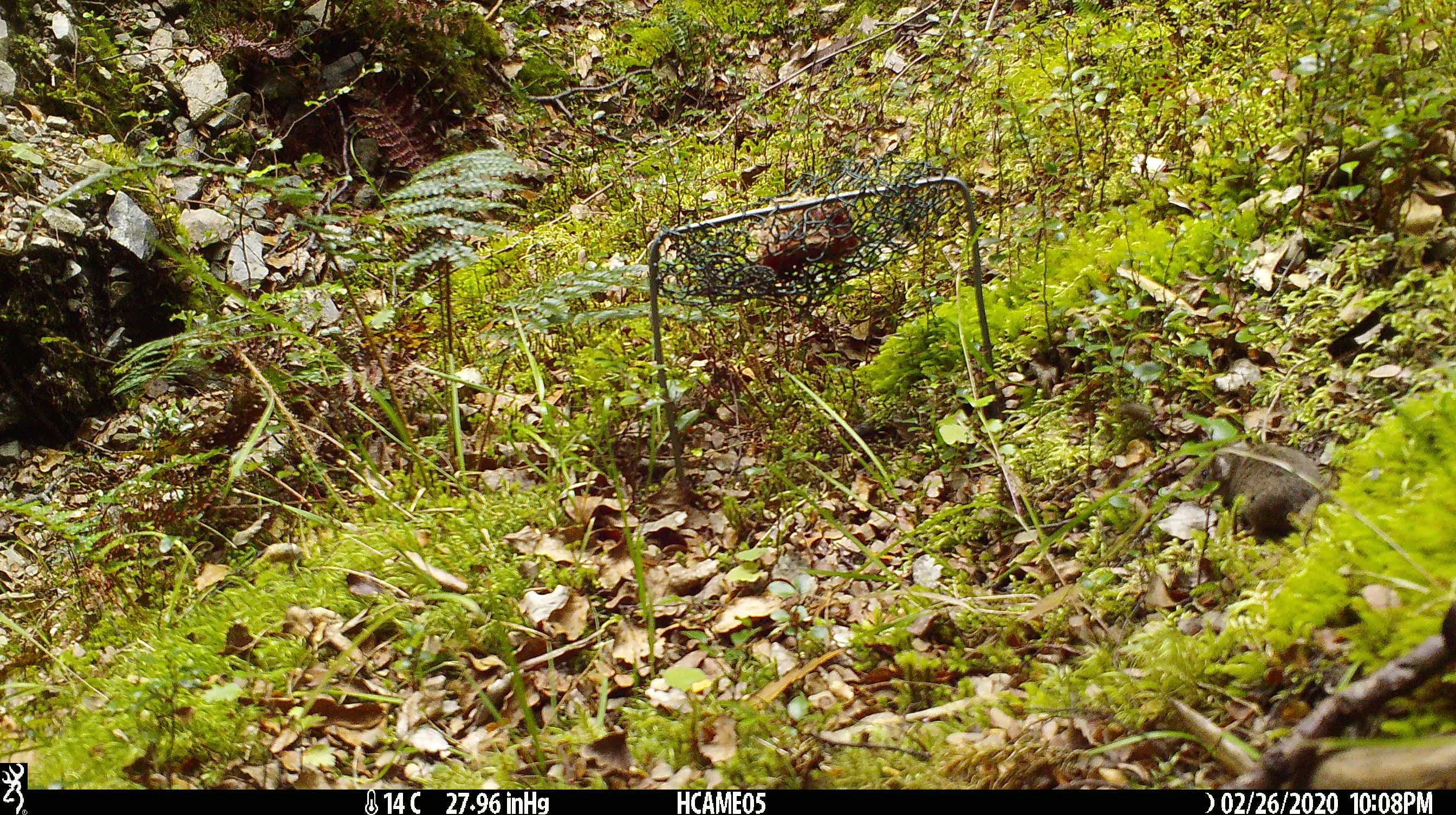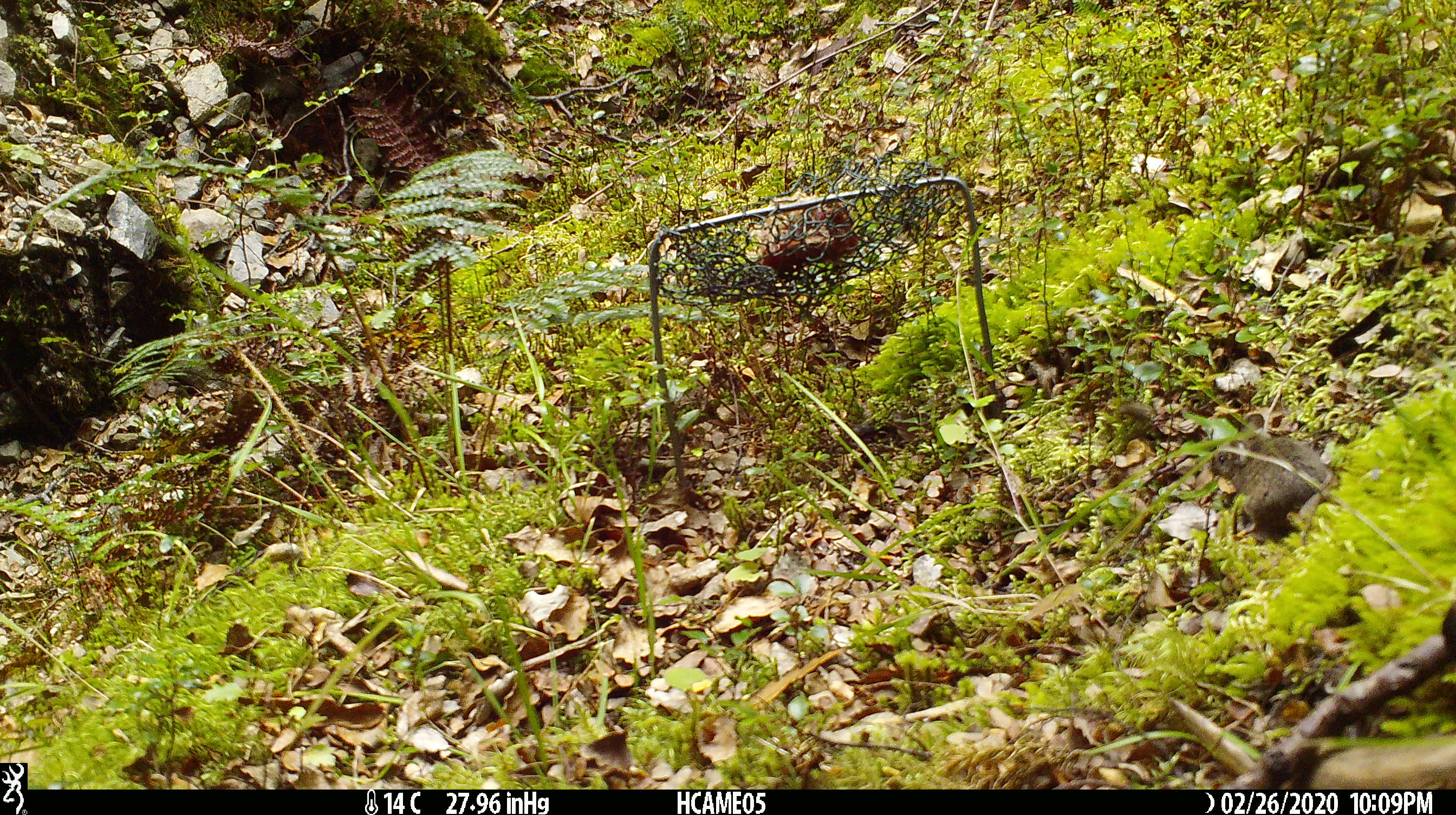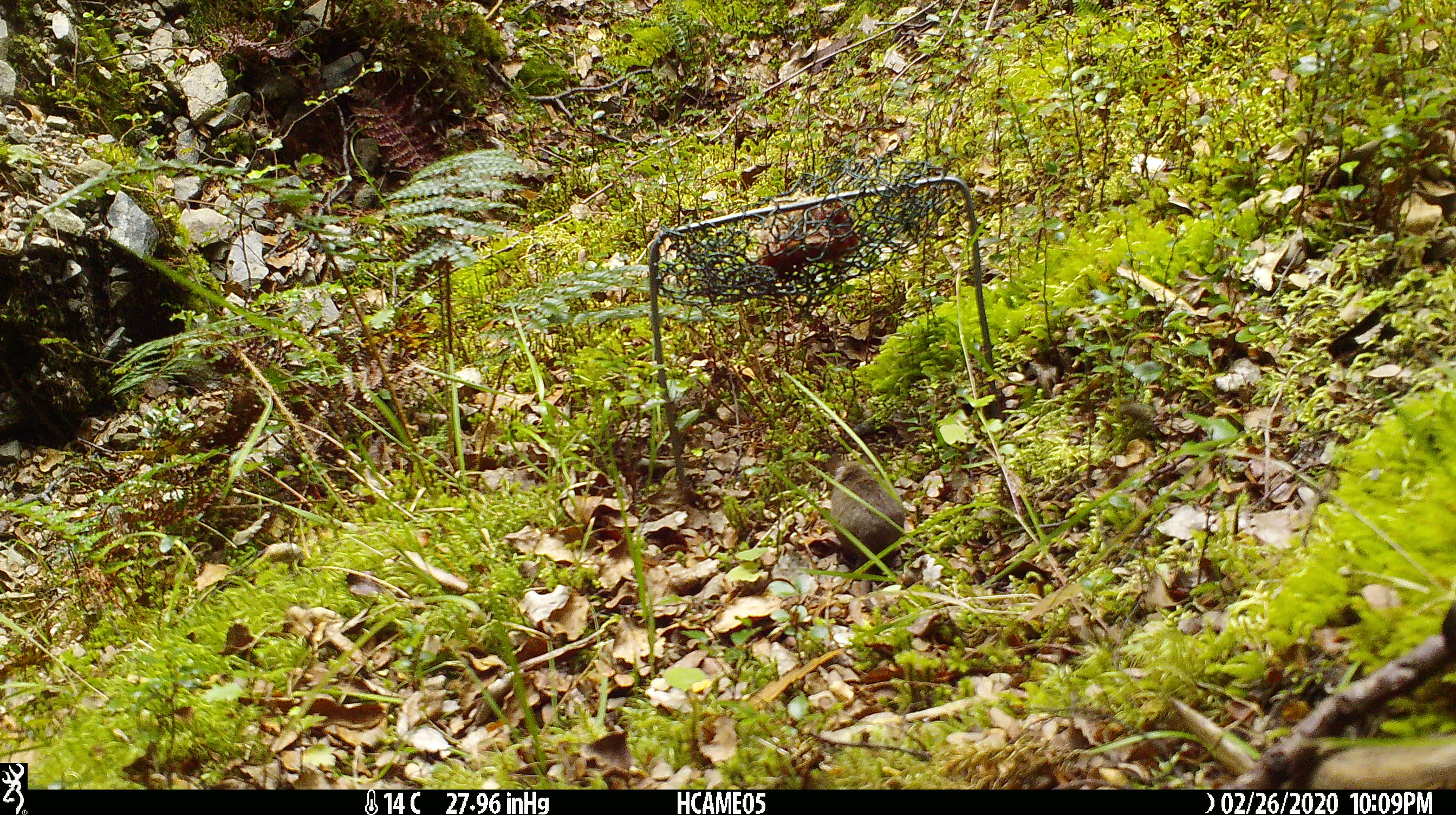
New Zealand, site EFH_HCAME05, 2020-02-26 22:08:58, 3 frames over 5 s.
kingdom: Animalia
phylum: Chordata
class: Mammalia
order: Rodentia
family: Muridae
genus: Mus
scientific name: Mus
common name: mouse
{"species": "mouse (Mus)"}